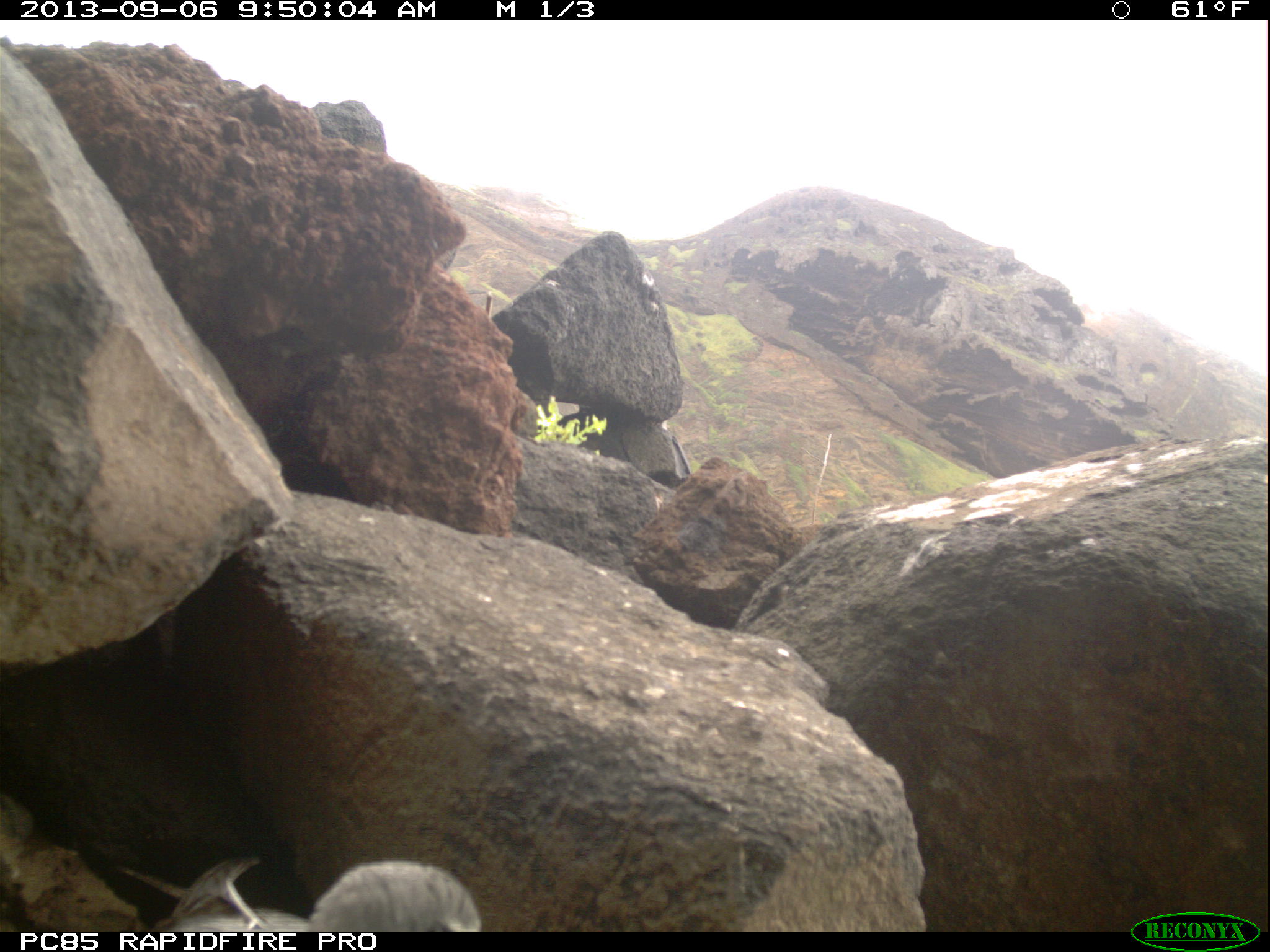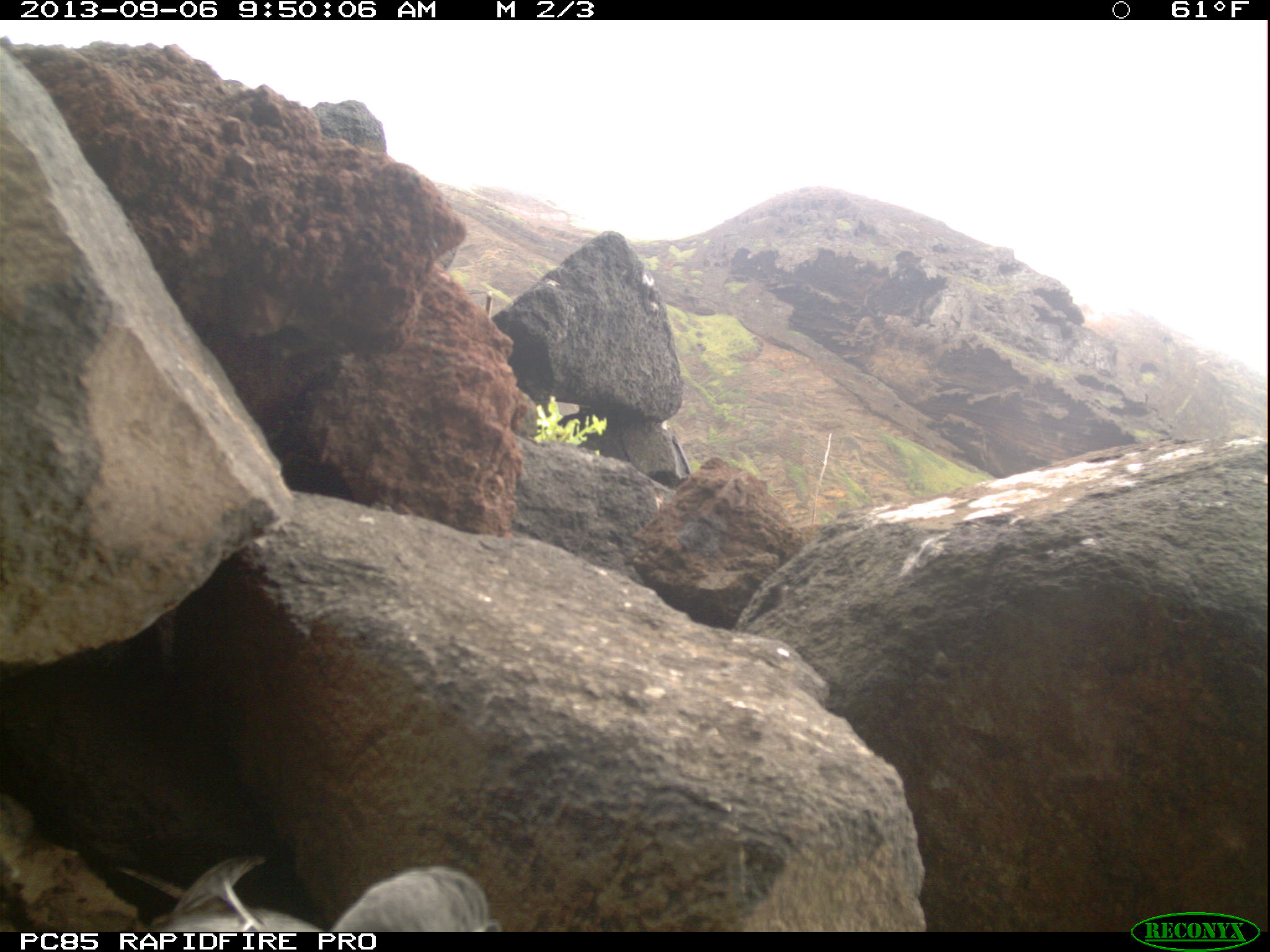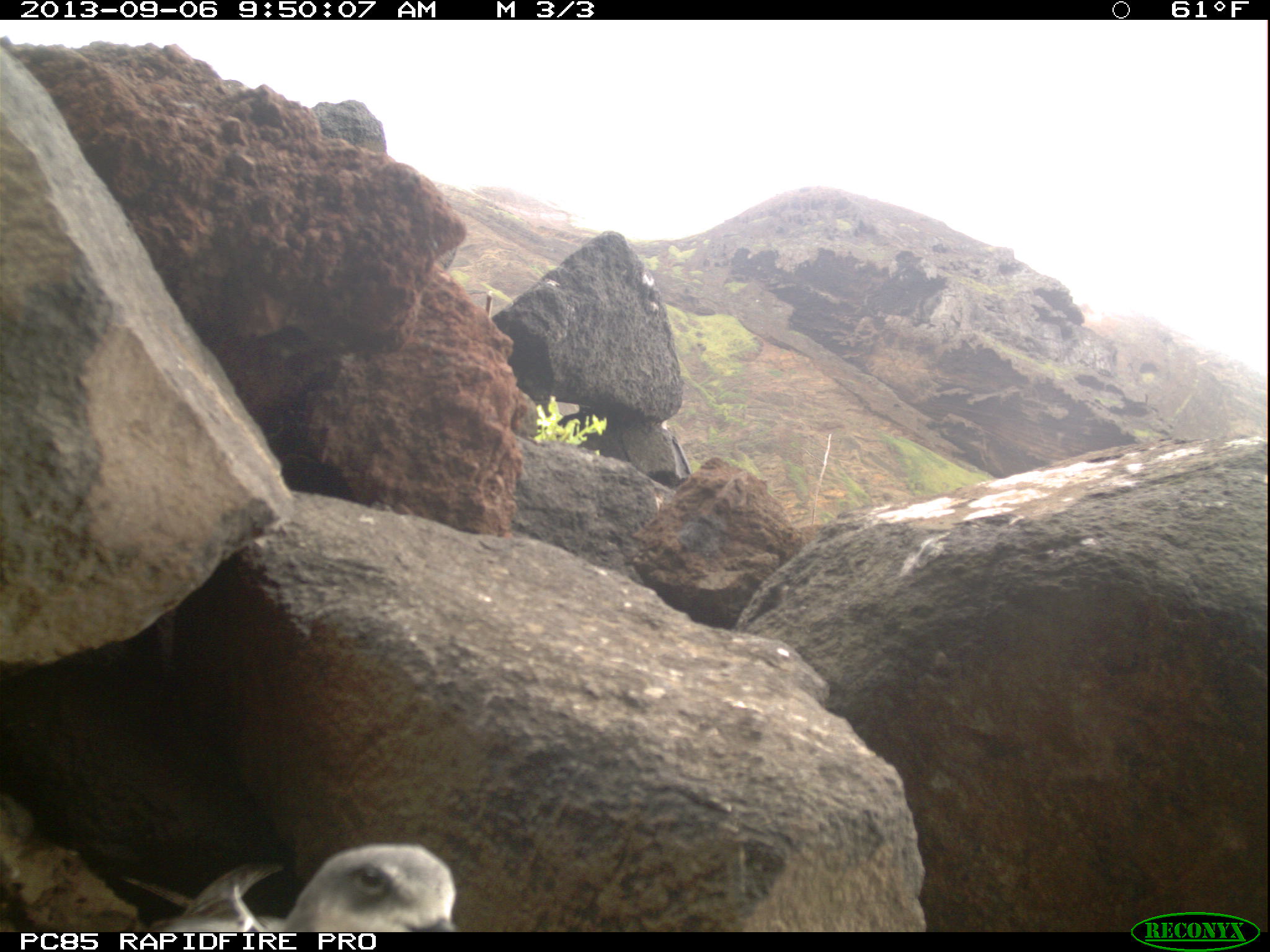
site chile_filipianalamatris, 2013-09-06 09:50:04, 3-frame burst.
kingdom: Animalia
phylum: Chordata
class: Aves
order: Procellariiformes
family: Procellariidae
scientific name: Procellariidae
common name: petrel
Petrel (Procellariidae).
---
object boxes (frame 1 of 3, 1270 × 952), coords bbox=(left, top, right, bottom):
petrel: bbox=(145, 850, 484, 933)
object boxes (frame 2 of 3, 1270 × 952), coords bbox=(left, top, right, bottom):
petrel: bbox=(140, 850, 496, 933)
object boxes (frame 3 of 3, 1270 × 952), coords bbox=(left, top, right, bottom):
petrel: bbox=(140, 841, 454, 933)